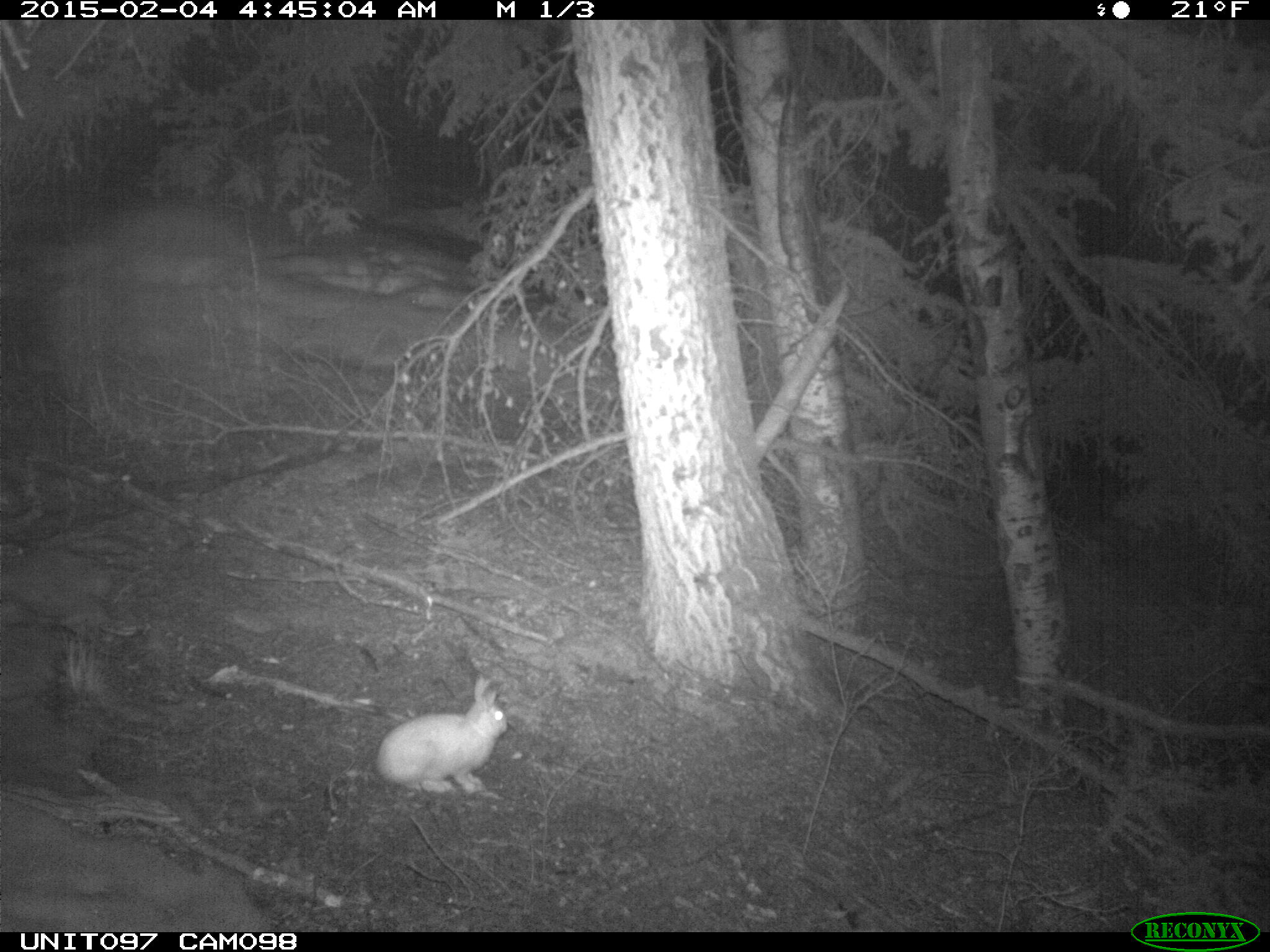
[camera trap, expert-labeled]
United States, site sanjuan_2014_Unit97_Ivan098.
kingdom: Animalia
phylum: Chordata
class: Mammalia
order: Lagomorpha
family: Leporidae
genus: Lepus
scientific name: Lepus americanus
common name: snowshoe hare